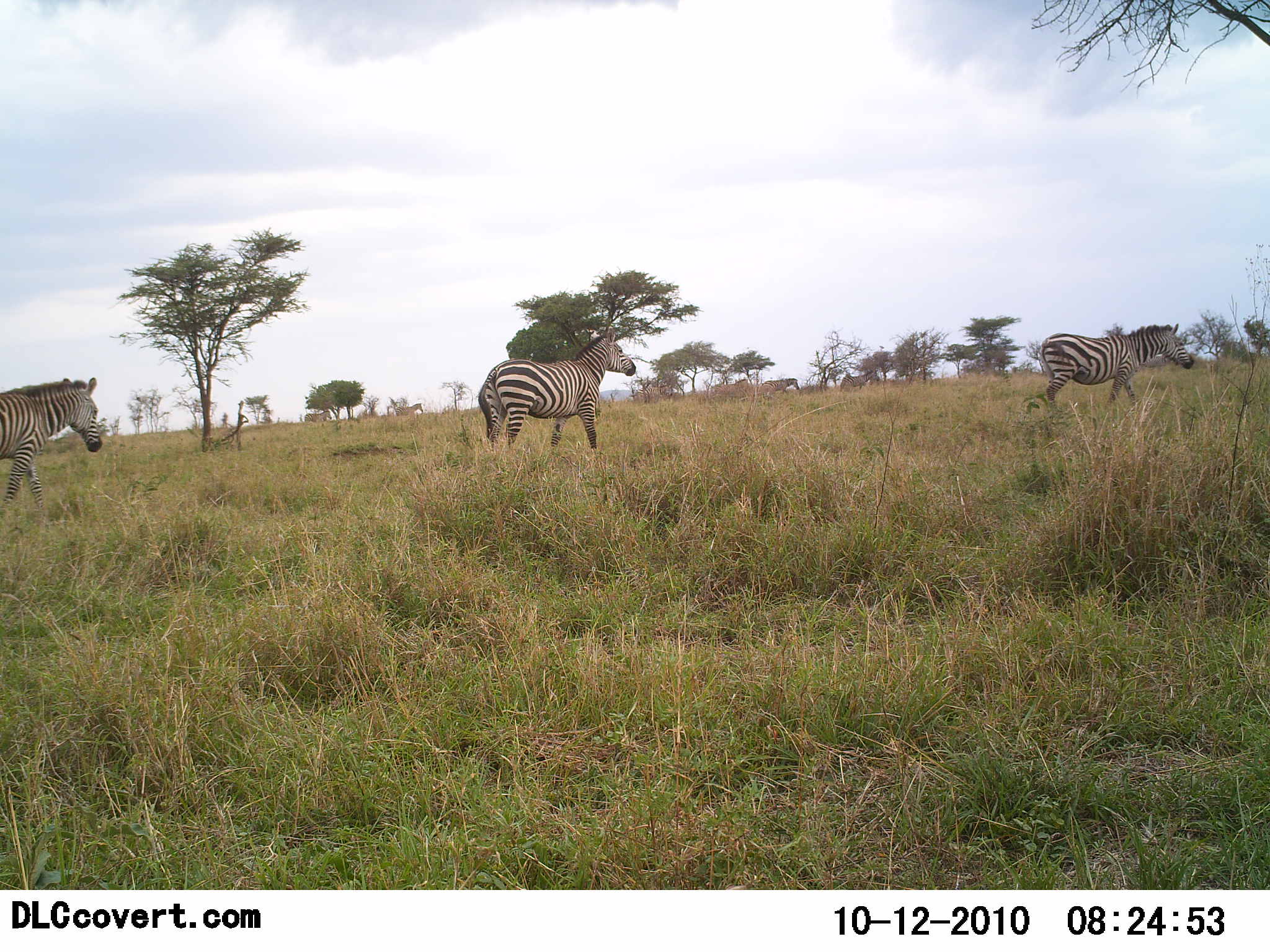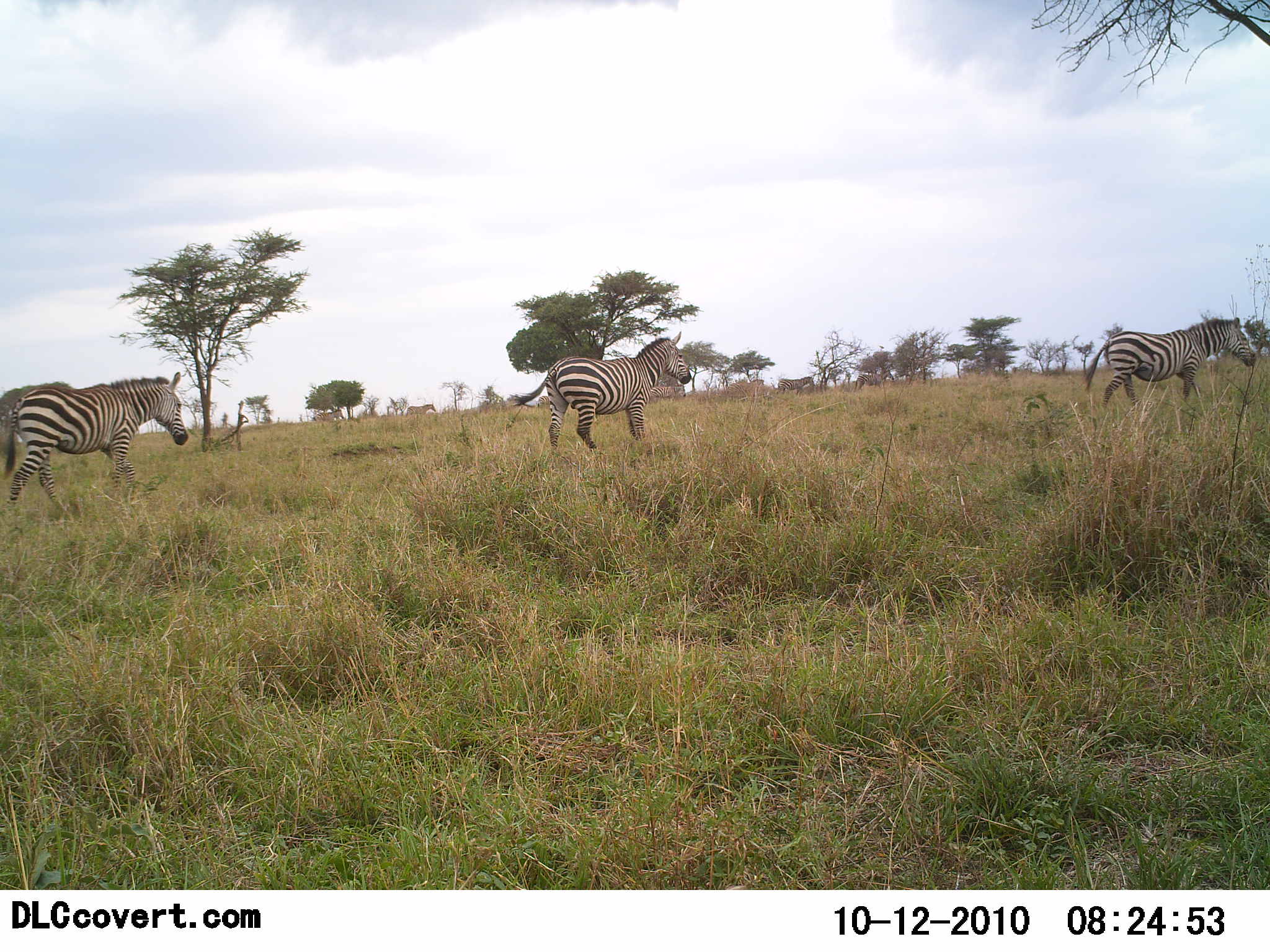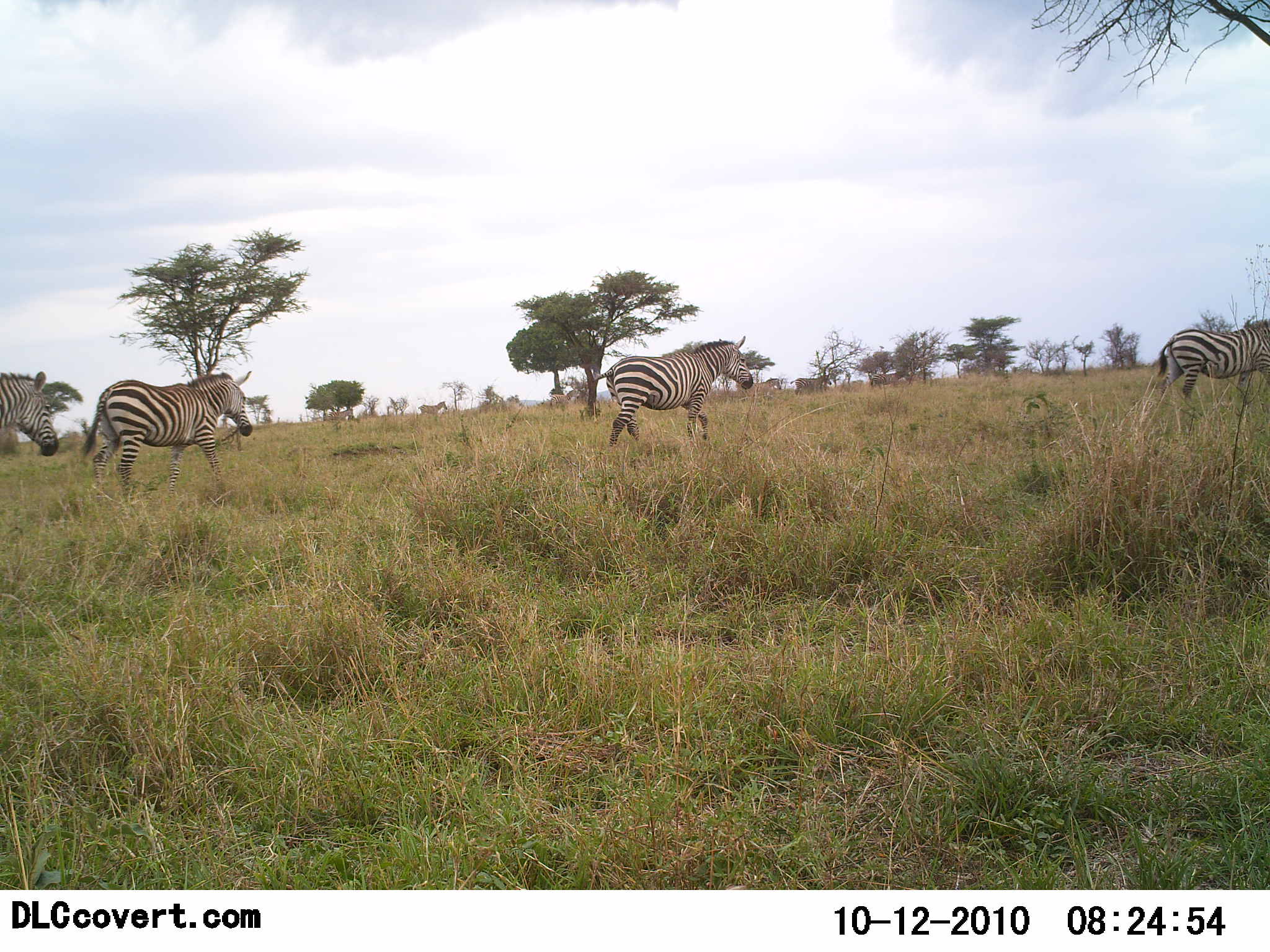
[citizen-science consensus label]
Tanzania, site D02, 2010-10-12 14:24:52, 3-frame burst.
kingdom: Animalia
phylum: Chordata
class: Mammalia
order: Perissodactyla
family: Equidae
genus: Equus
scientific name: Equus quagga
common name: plains zebra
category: zebra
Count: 4.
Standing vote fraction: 18%.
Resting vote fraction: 0%.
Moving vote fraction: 100%.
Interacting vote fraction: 0%.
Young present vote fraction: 0%.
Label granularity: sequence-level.